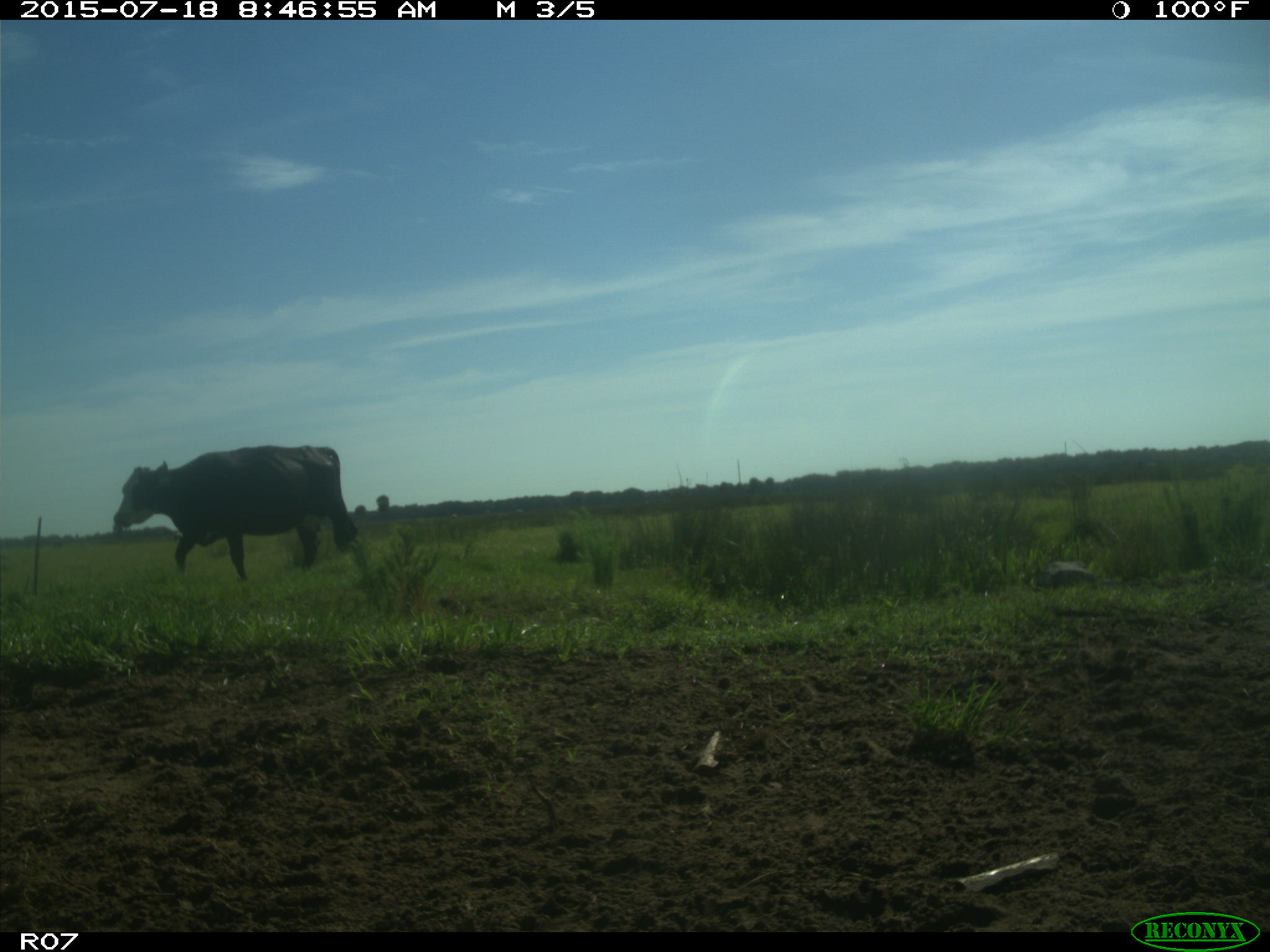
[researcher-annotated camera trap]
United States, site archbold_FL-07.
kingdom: Animalia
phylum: Chordata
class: Mammalia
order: Artiodactyla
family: Bovidae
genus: Bos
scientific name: Bos taurus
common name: domestic cow